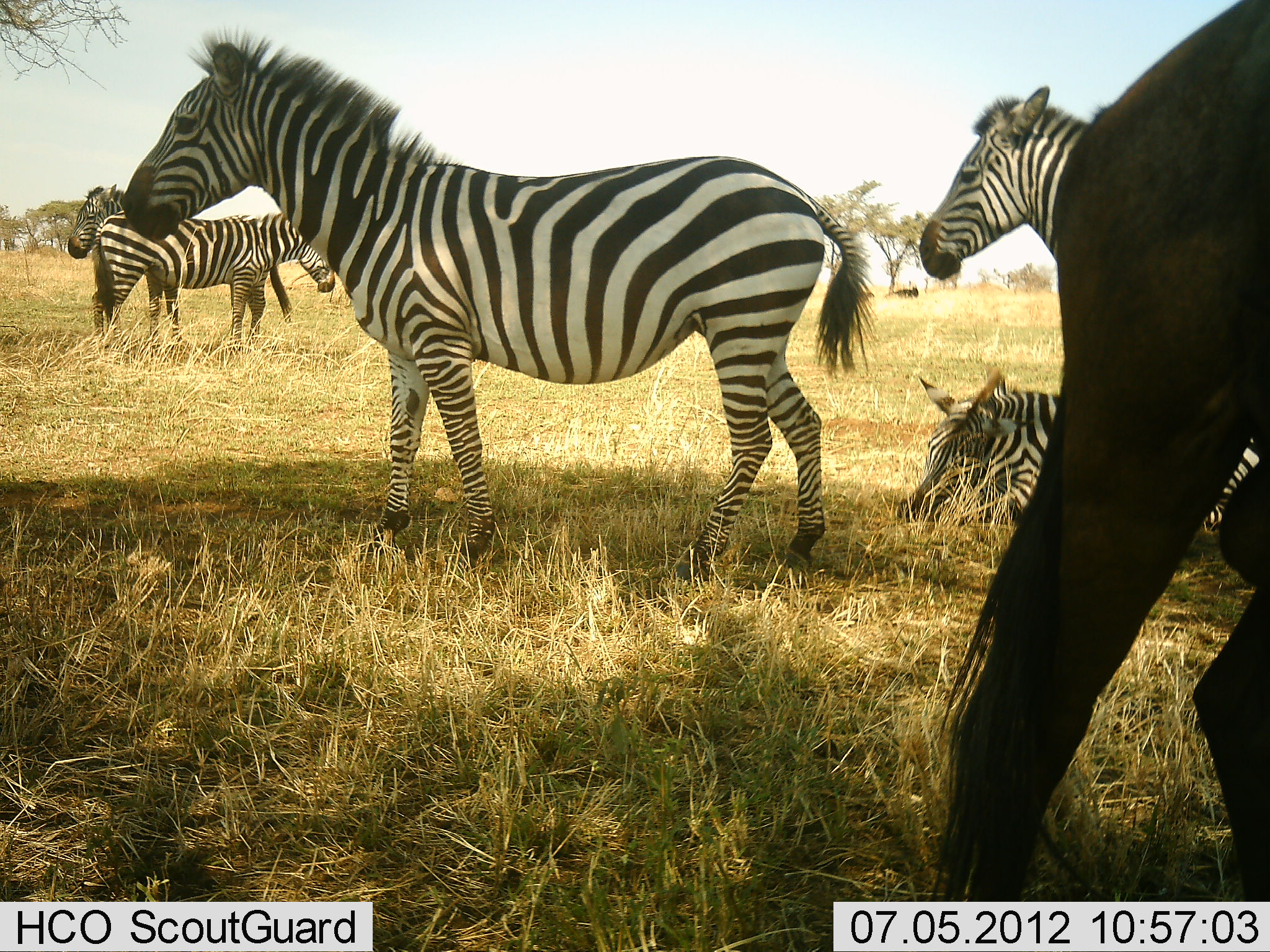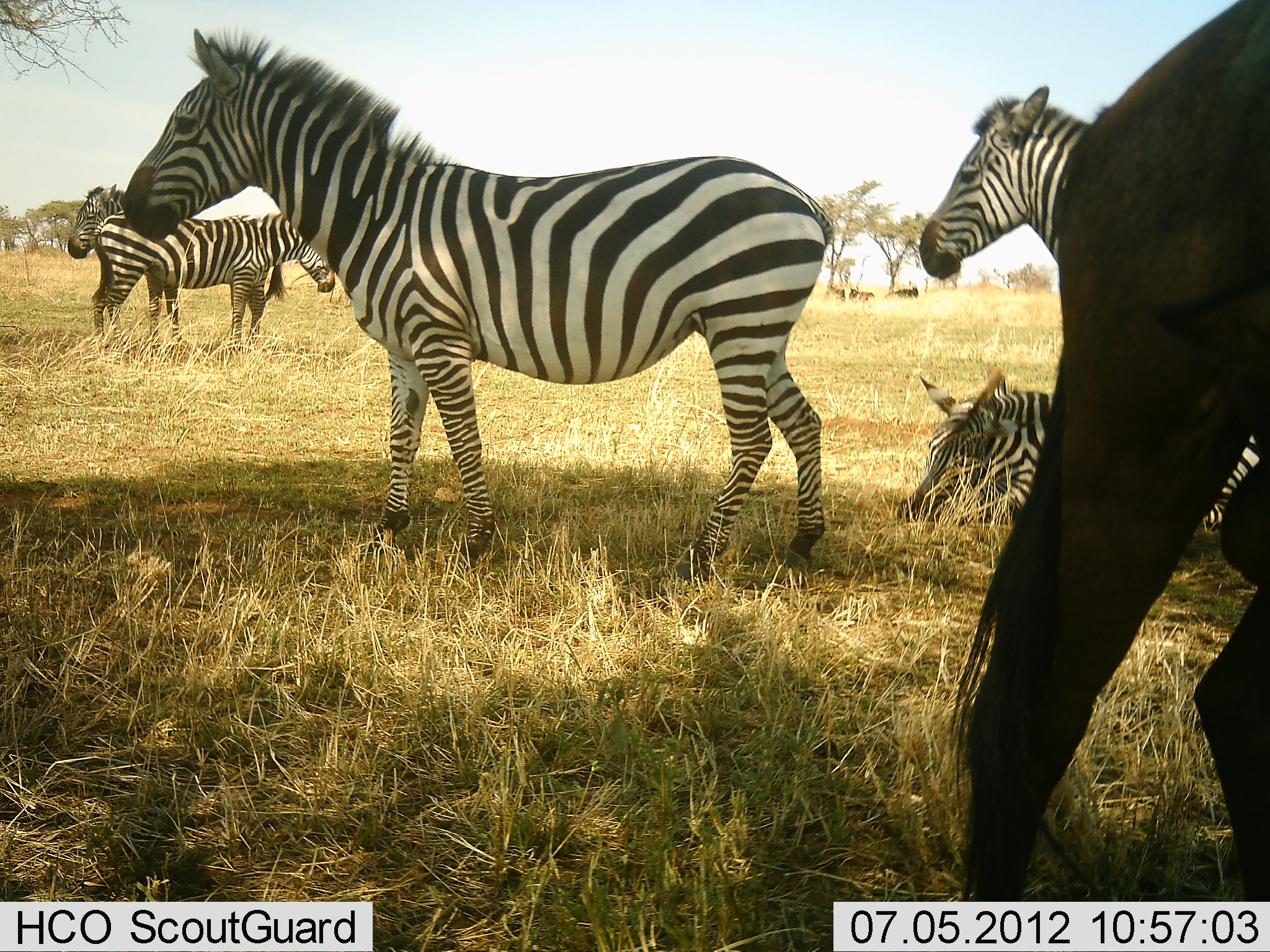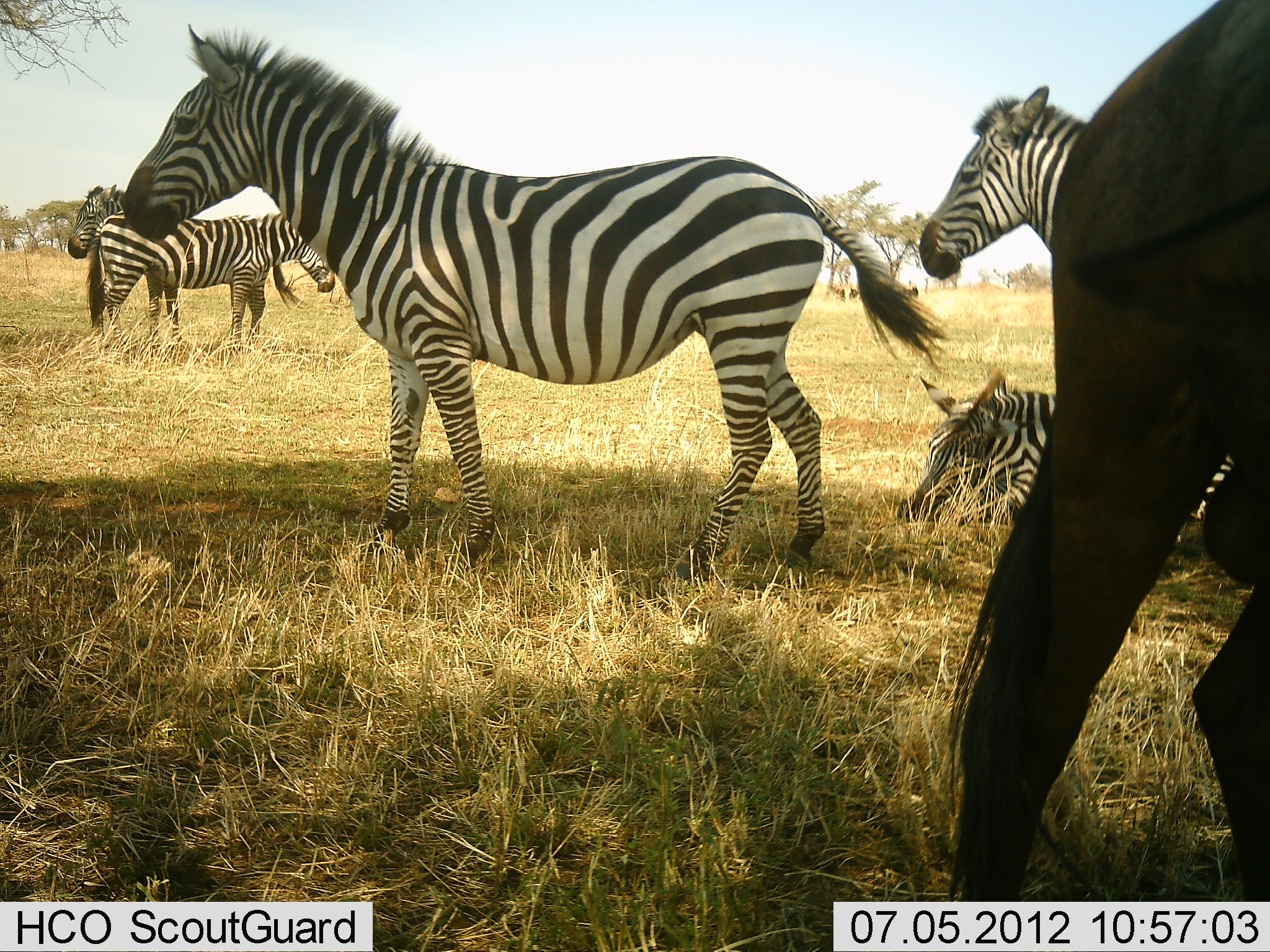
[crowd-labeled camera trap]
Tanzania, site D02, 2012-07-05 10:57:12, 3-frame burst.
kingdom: Animalia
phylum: Chordata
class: Mammalia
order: Artiodactyla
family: Bovidae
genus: Connochaetes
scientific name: Connochaetes taurinus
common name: blue wildebeest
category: wildebeest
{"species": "wildebeest (blue wildebeest) (Connochaetes taurinus)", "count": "1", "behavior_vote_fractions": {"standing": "90%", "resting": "20%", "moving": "10%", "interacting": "0%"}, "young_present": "0%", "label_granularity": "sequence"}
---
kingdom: Animalia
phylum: Chordata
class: Mammalia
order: Perissodactyla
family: Equidae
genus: Equus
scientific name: Equus quagga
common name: plains zebra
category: zebra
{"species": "zebra (plains zebra) (Equus quagga)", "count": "5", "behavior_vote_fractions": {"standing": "92%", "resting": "92%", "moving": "0%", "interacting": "8%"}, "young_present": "0%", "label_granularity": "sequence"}